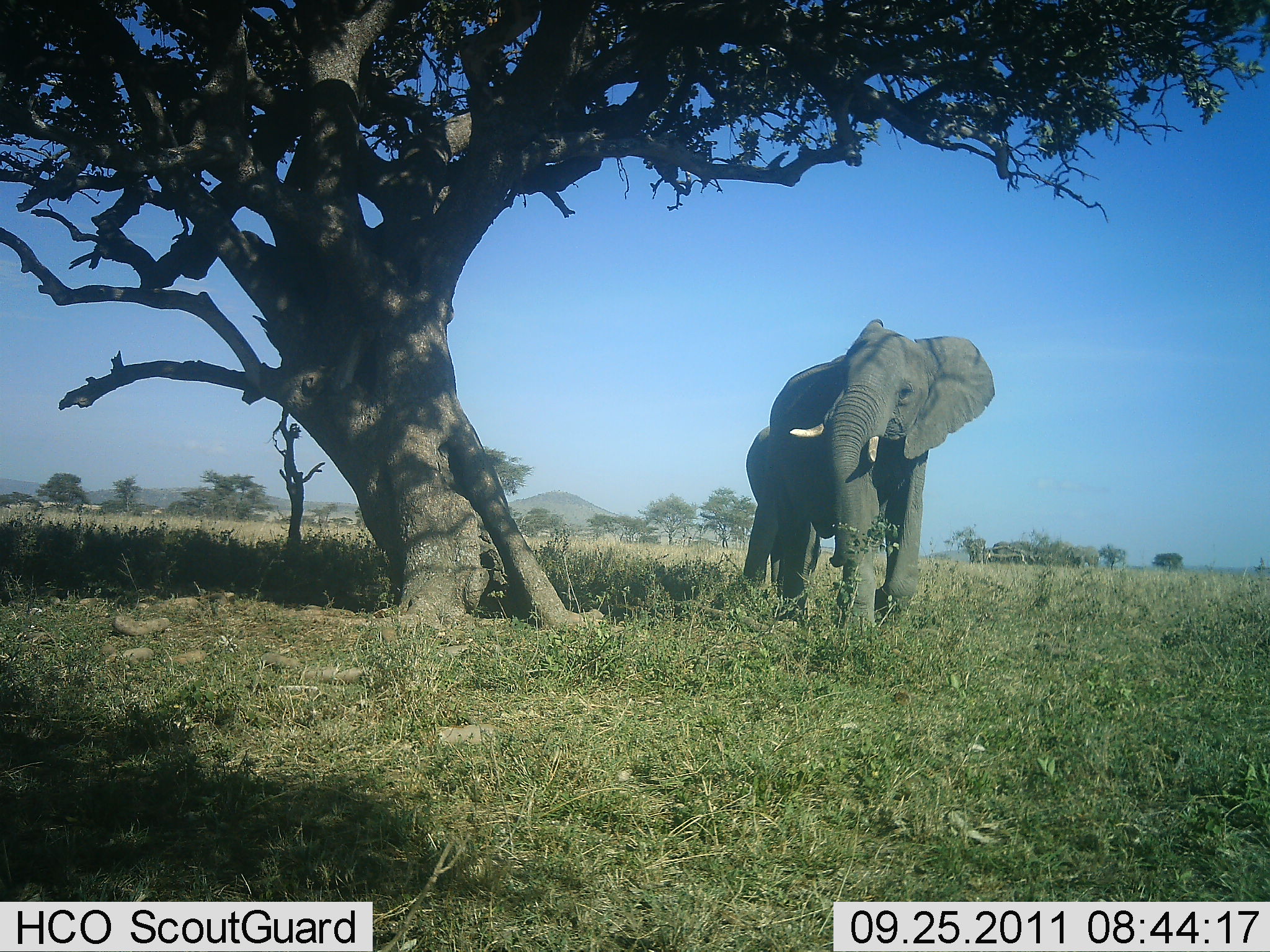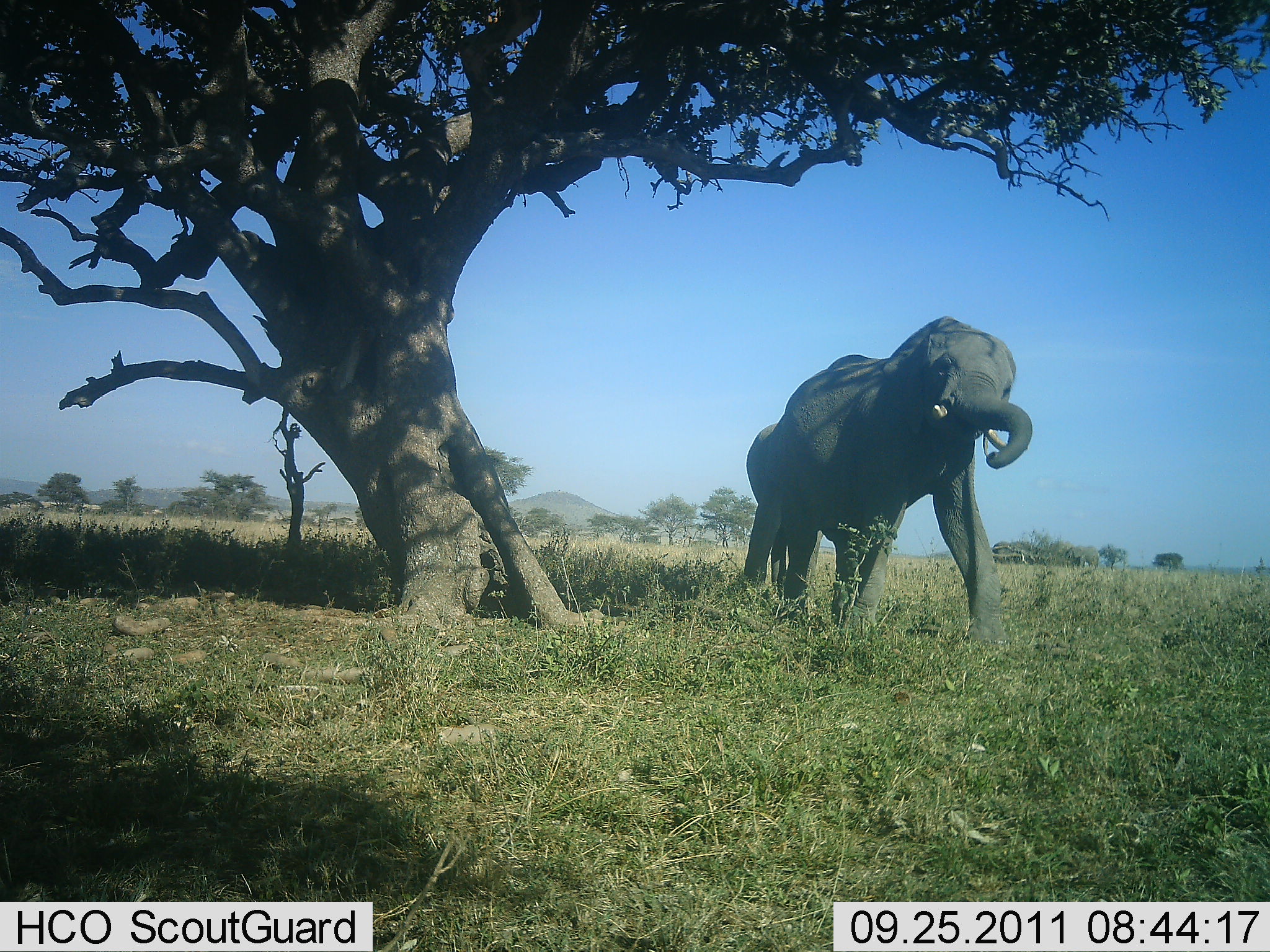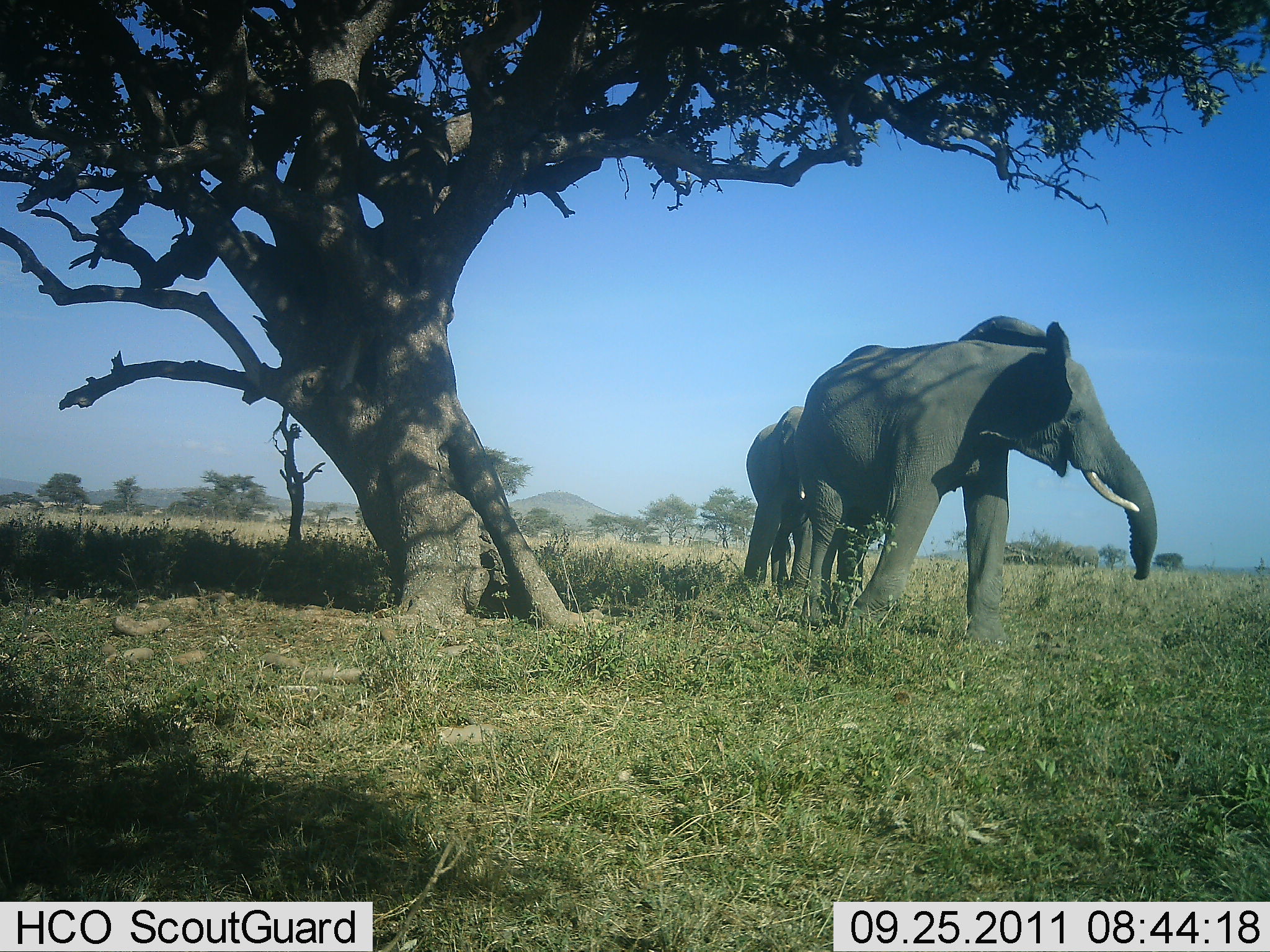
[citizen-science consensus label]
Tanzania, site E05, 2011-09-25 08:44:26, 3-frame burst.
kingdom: Animalia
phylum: Chordata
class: Mammalia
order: Proboscidea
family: Elephantidae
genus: Loxodonta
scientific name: Loxodonta africana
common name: african bush elephant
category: elephant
Elephant (african bush elephant) (Loxodonta africana), count 2. Behavior (volunteer vote fractions): standing 57%, resting 7%, moving 64%, interacting 0%. Young present (vote fraction): 0%. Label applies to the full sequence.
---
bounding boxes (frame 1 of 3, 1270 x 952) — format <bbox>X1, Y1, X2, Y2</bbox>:
animal: <bbox>771, 320, 997, 630</bbox>; <bbox>743, 424, 854, 604</bbox>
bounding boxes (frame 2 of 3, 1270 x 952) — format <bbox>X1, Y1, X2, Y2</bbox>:
animal: <bbox>772, 313, 1033, 643</bbox>; <bbox>739, 424, 816, 586</bbox>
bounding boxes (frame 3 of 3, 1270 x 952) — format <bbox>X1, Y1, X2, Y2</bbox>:
animal: <bbox>793, 312, 1158, 656</bbox>; <bbox>747, 406, 835, 601</bbox>